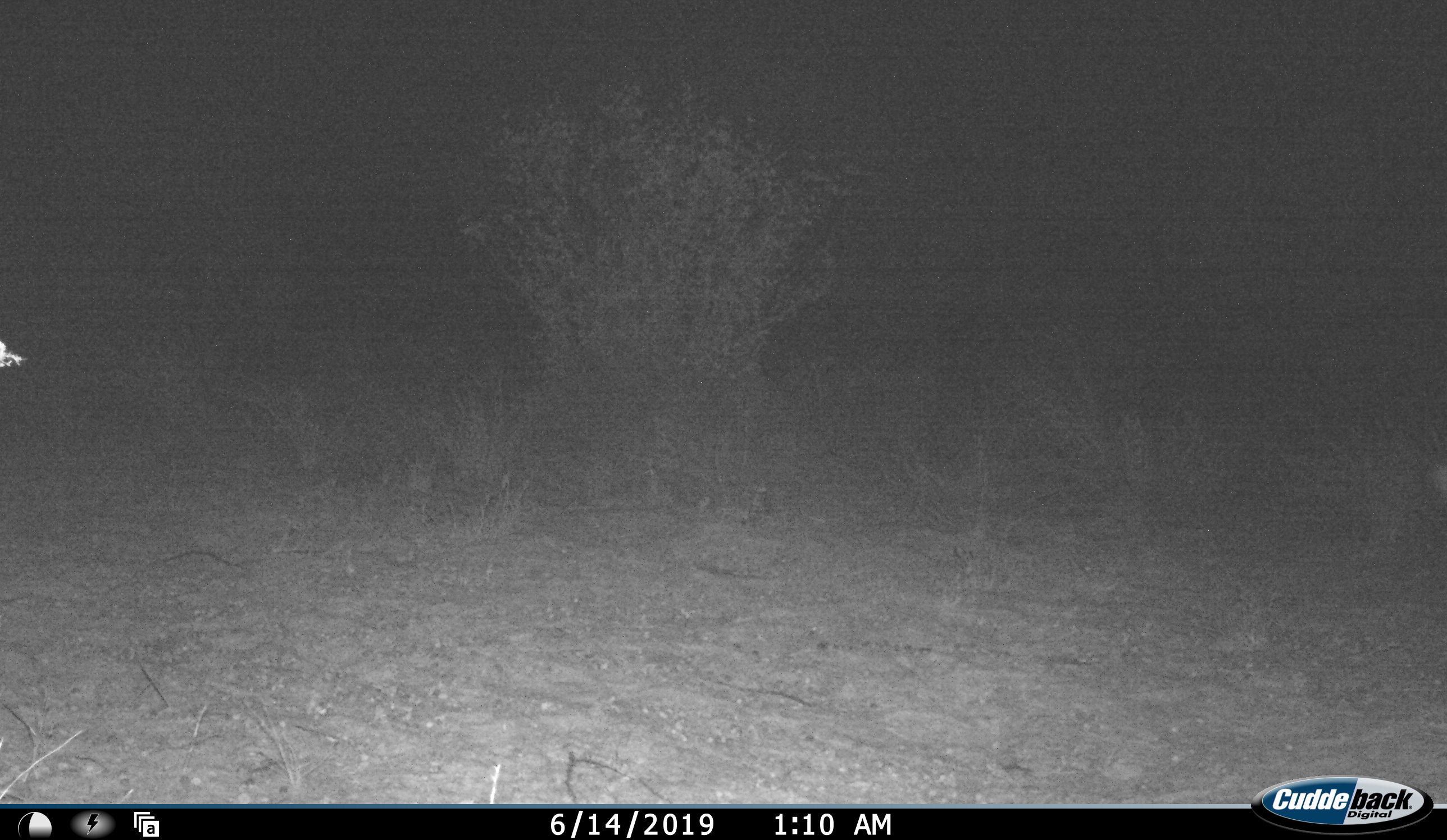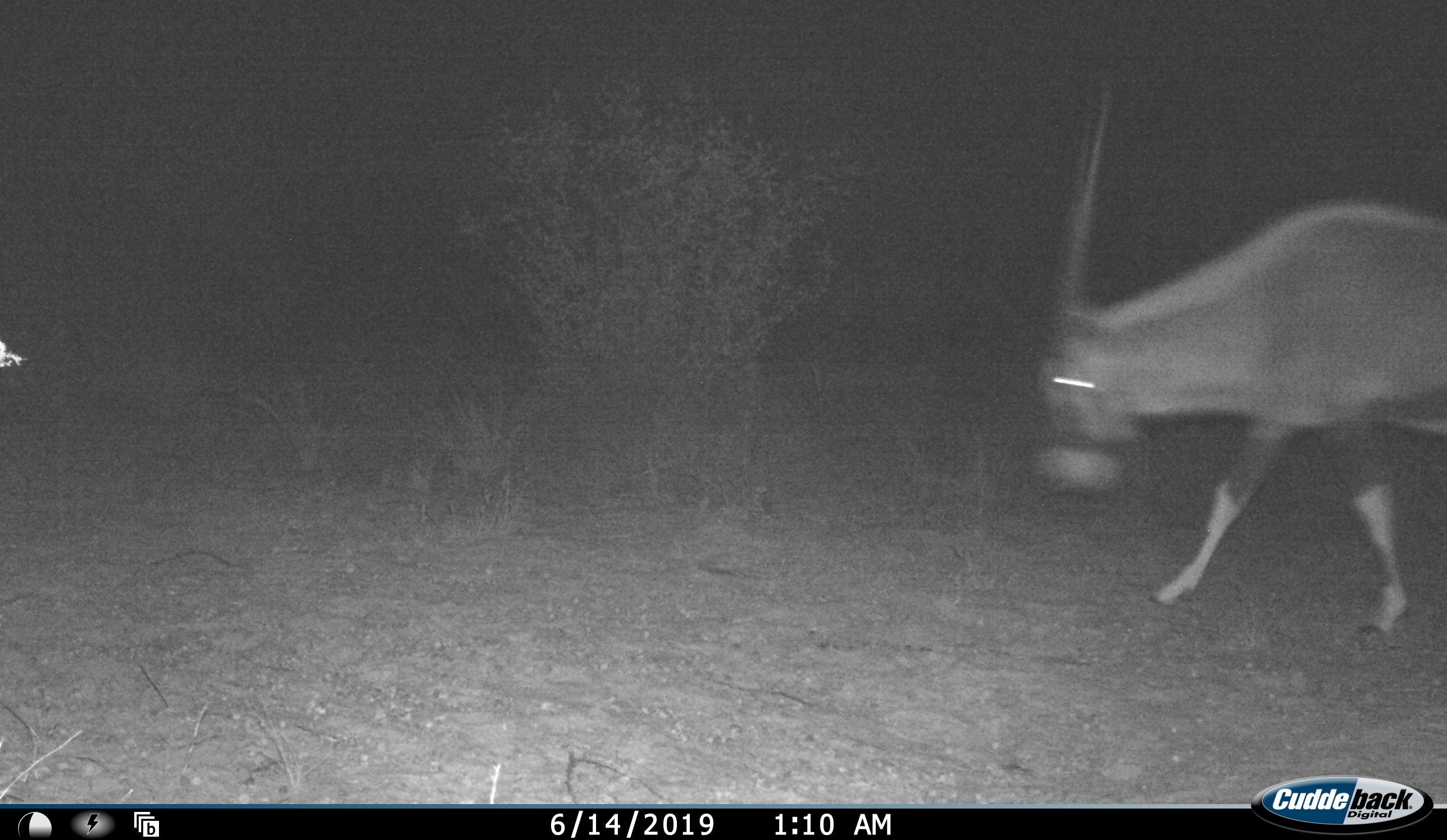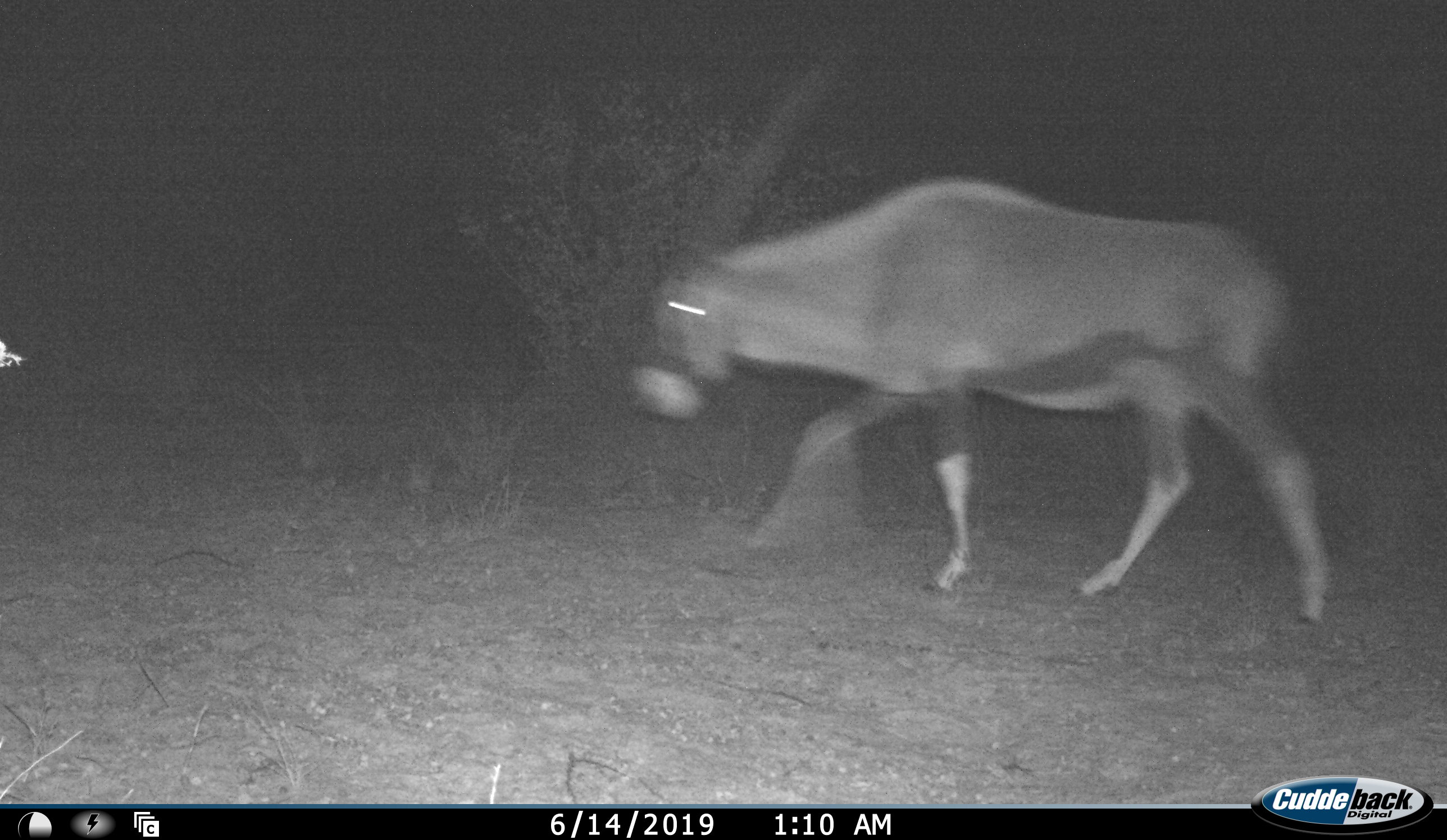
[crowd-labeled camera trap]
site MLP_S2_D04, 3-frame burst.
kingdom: Animalia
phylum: Chordata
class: Mammalia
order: Artiodactyla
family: Bovidae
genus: Oryx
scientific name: Oryx gazella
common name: gemsbok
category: oryx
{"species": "oryx (gemsbok) (Oryx gazella)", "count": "1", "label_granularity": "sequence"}